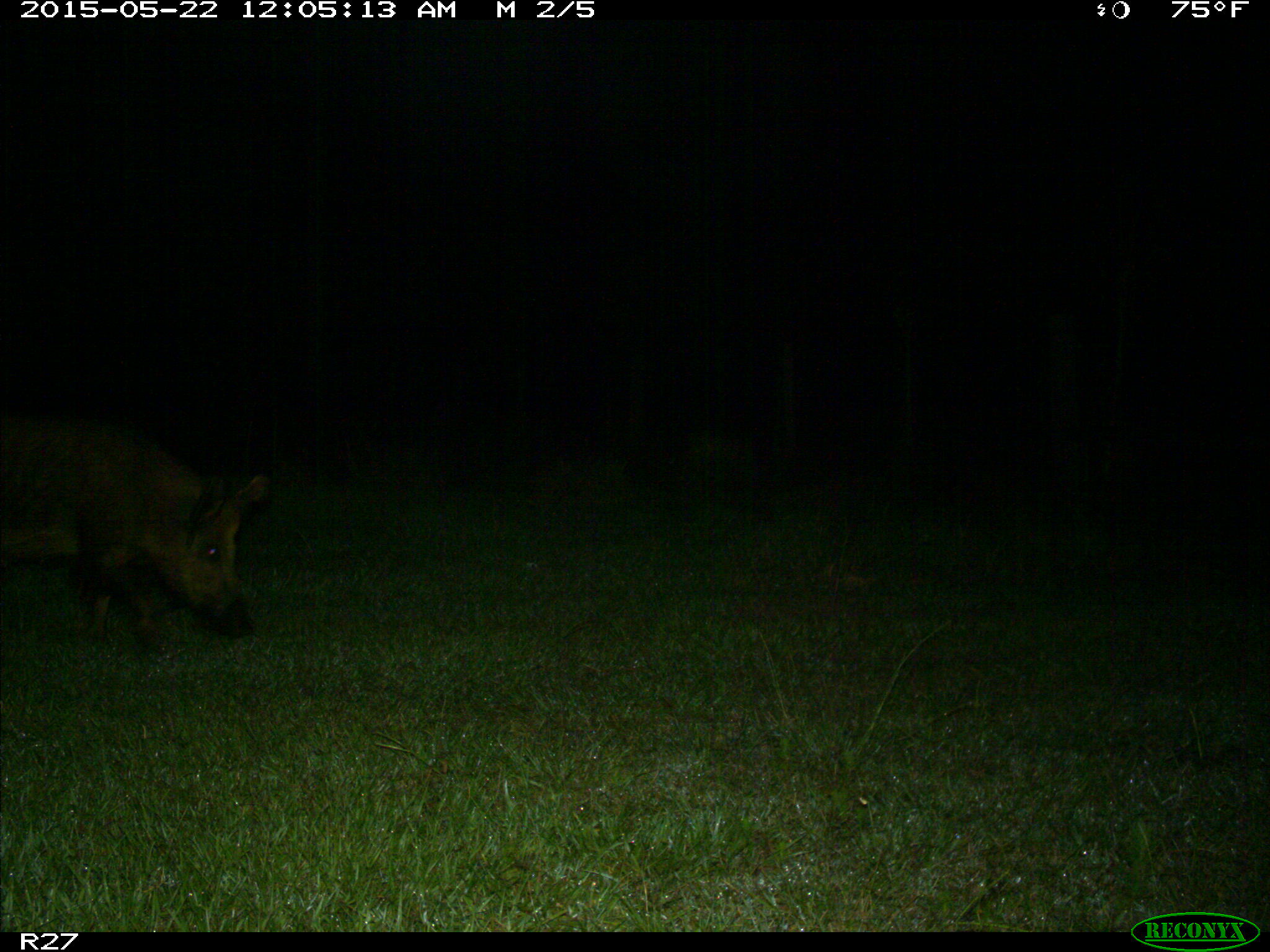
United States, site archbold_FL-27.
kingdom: Animalia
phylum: Chordata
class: Mammalia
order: Artiodactyla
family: Suidae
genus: Sus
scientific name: Sus scrofa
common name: wild boar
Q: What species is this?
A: Sus scrofa (wild boar).